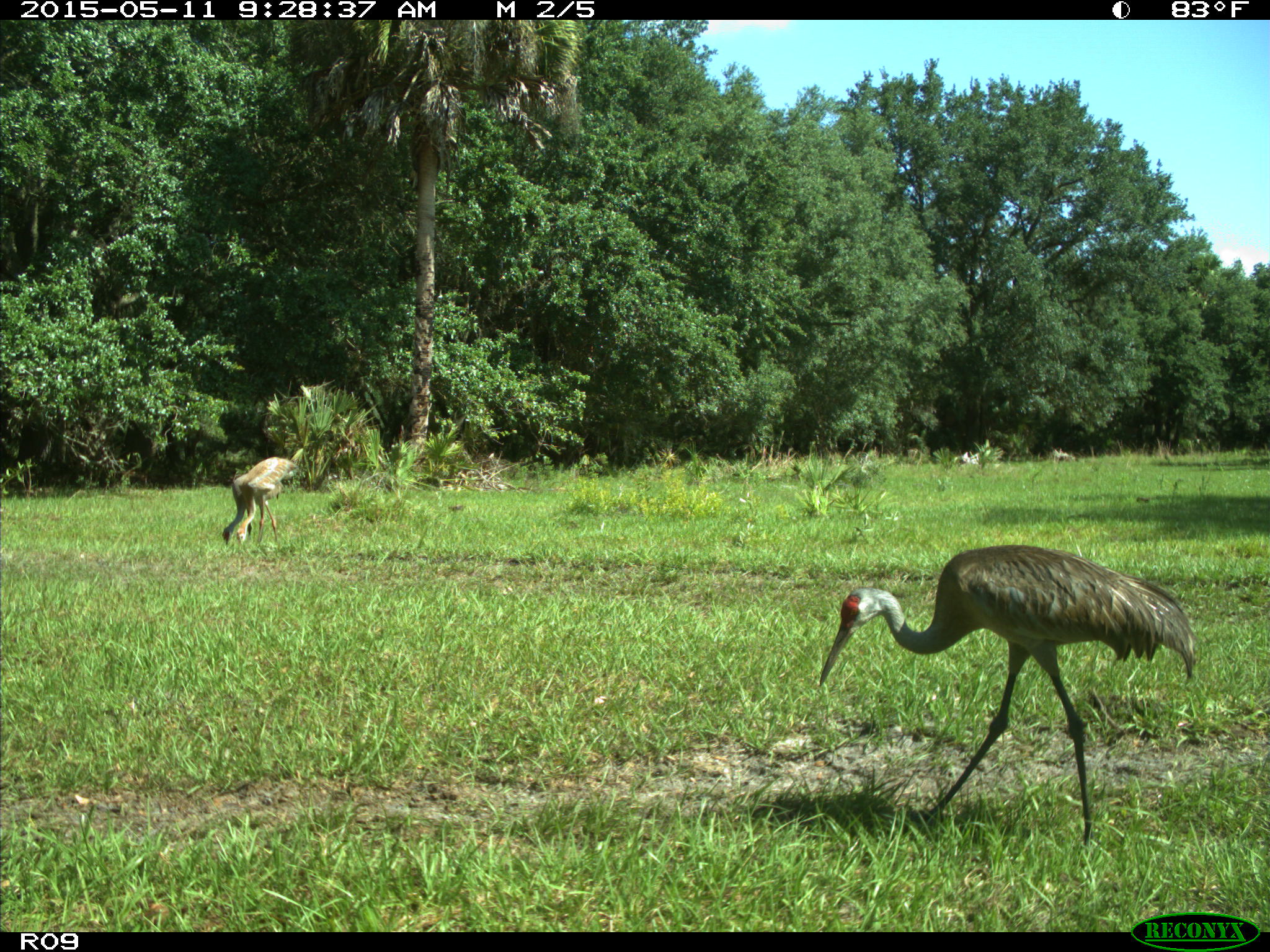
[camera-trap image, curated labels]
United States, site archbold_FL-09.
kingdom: Animalia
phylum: Chordata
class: Aves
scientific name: Aves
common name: birds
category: unidentified bird